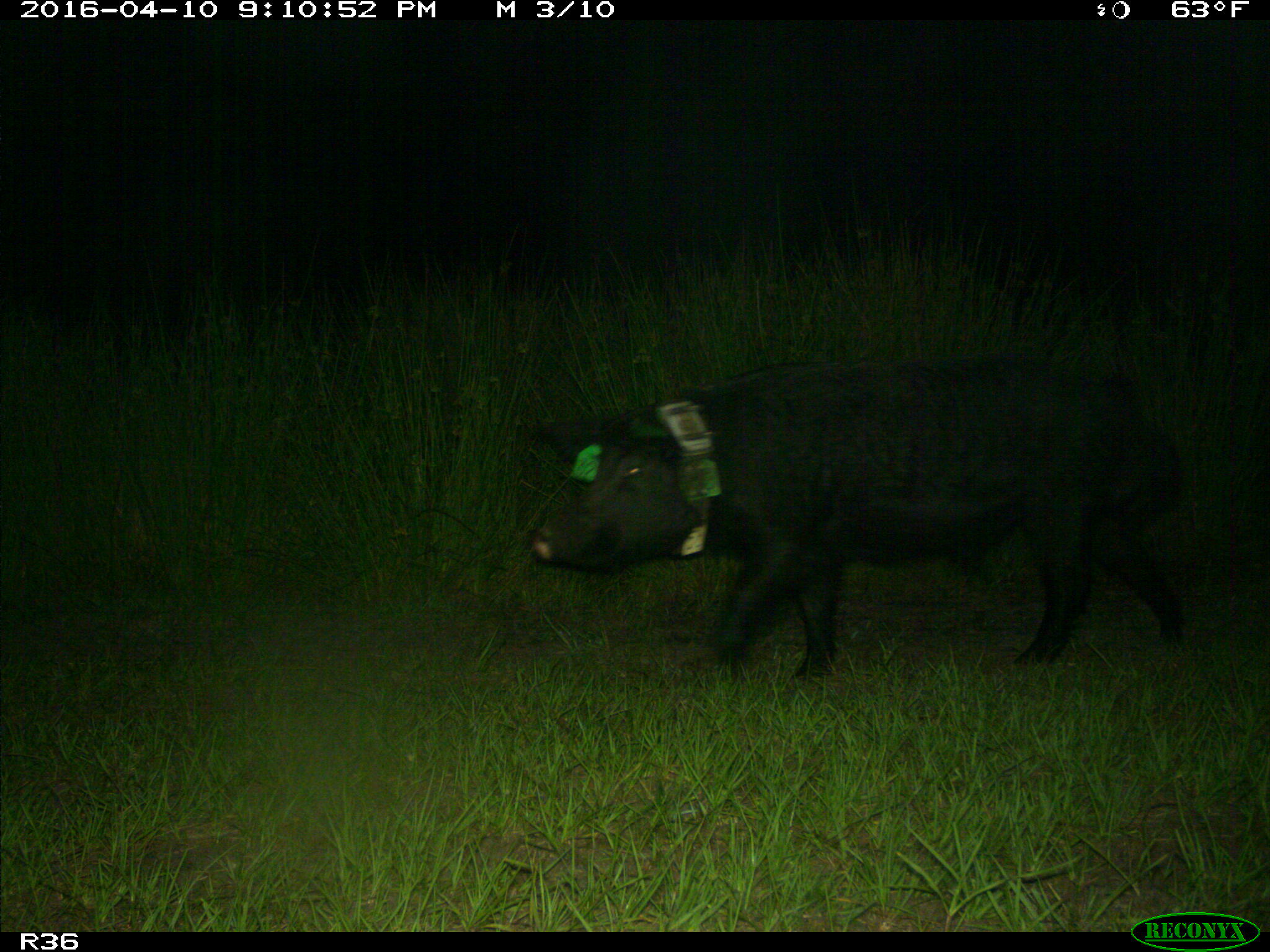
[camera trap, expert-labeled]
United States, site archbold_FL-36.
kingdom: Animalia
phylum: Chordata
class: Mammalia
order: Artiodactyla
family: Suidae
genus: Sus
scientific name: Sus scrofa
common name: wild boar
Sus scrofa (wild boar).